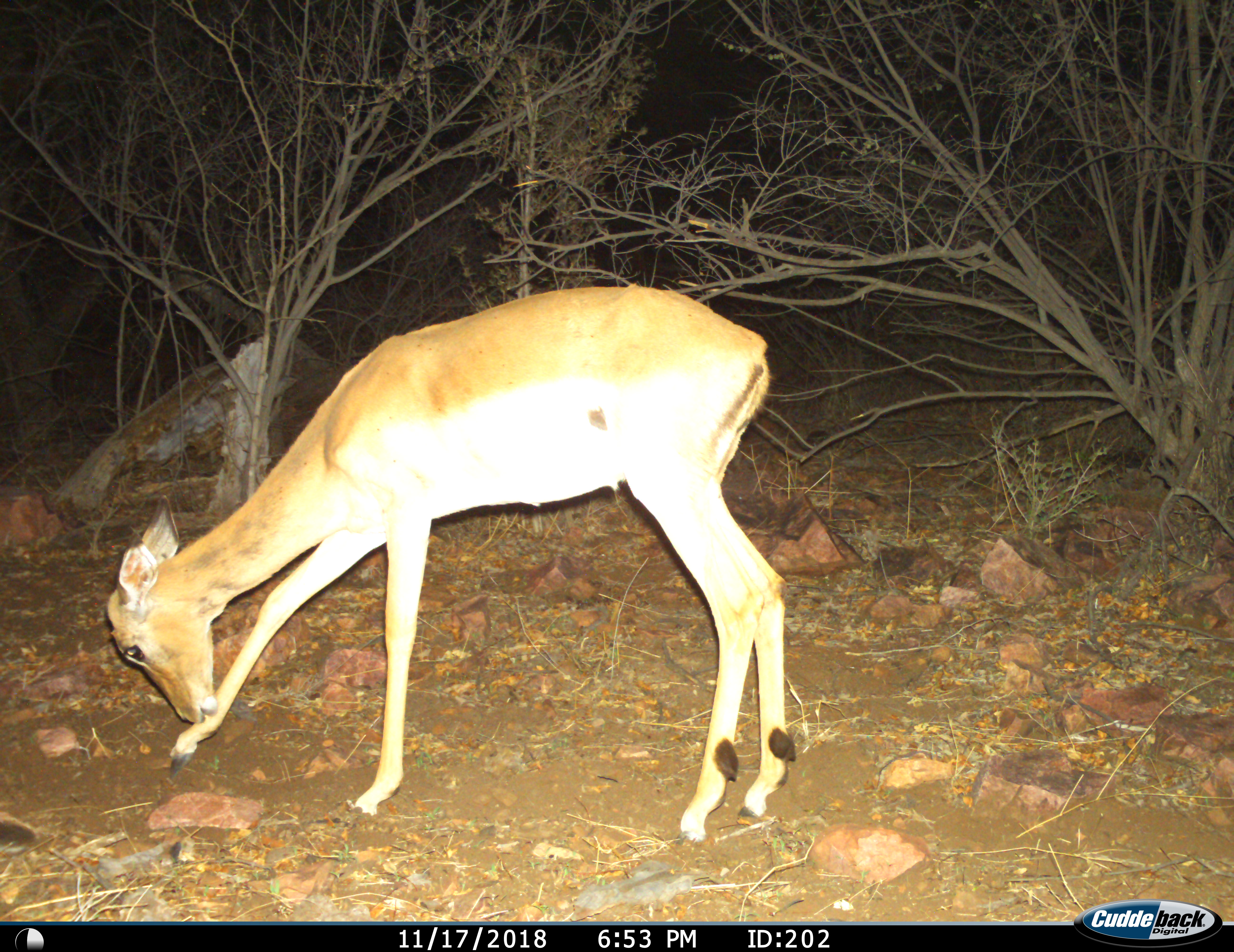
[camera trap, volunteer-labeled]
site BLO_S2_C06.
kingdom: Animalia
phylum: Chordata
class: Mammalia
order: Artiodactyla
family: Bovidae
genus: Aepyceros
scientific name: Aepyceros melampus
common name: impala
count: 1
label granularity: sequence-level